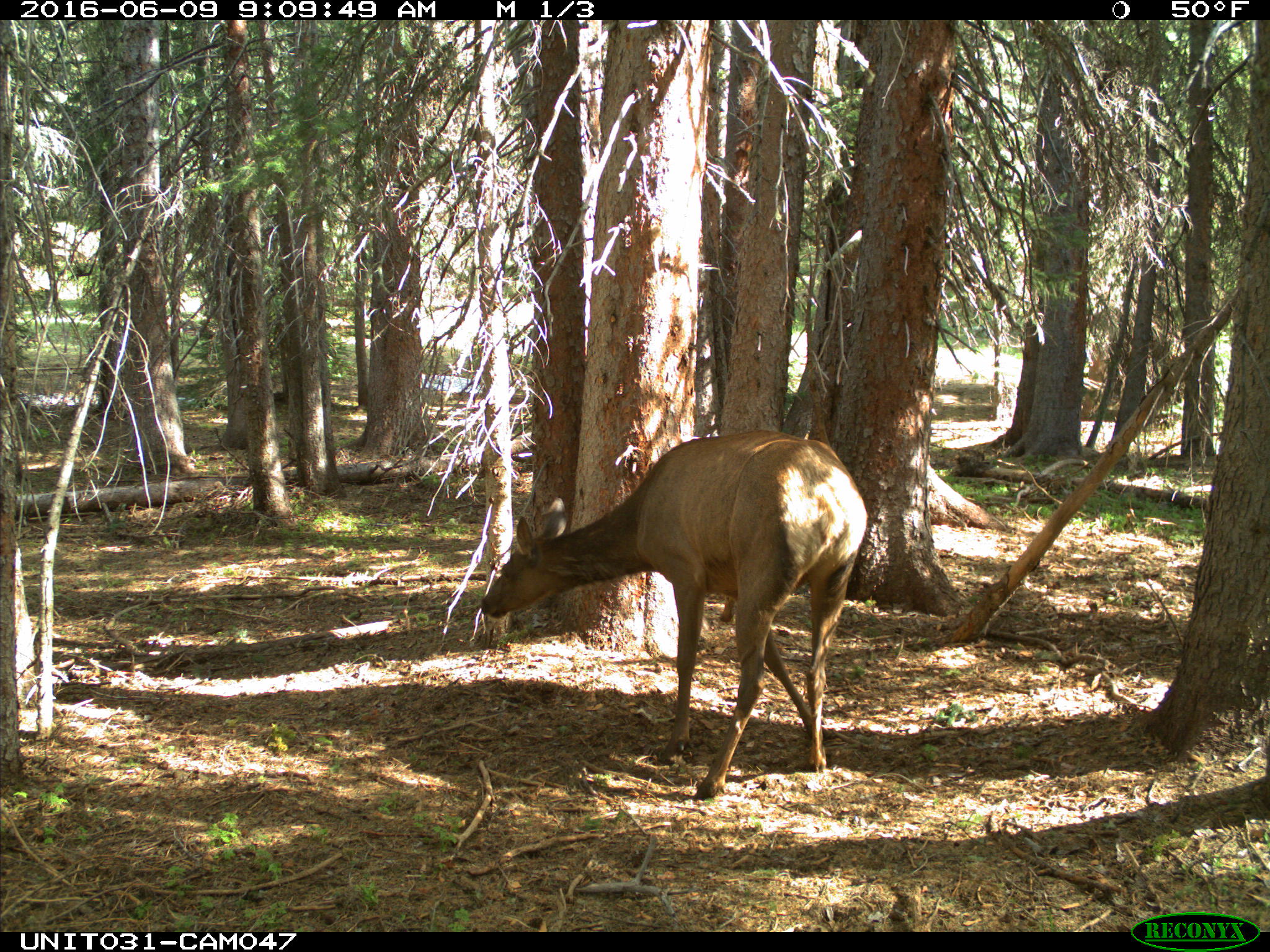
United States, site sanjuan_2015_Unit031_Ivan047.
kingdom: Animalia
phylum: Chordata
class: Mammalia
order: Artiodactyla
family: Cervidae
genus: Cervus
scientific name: Cervus elaphus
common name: red deer